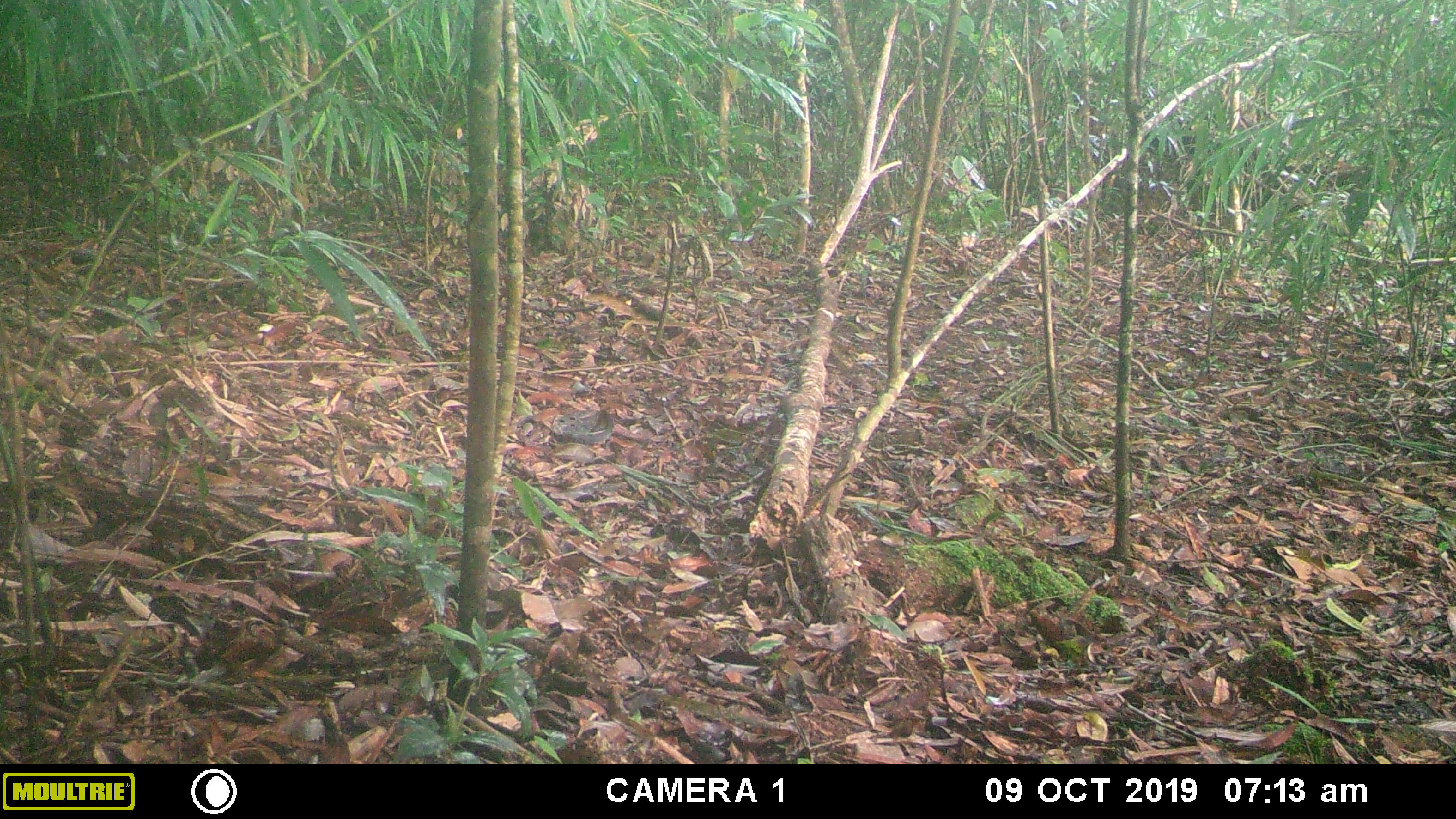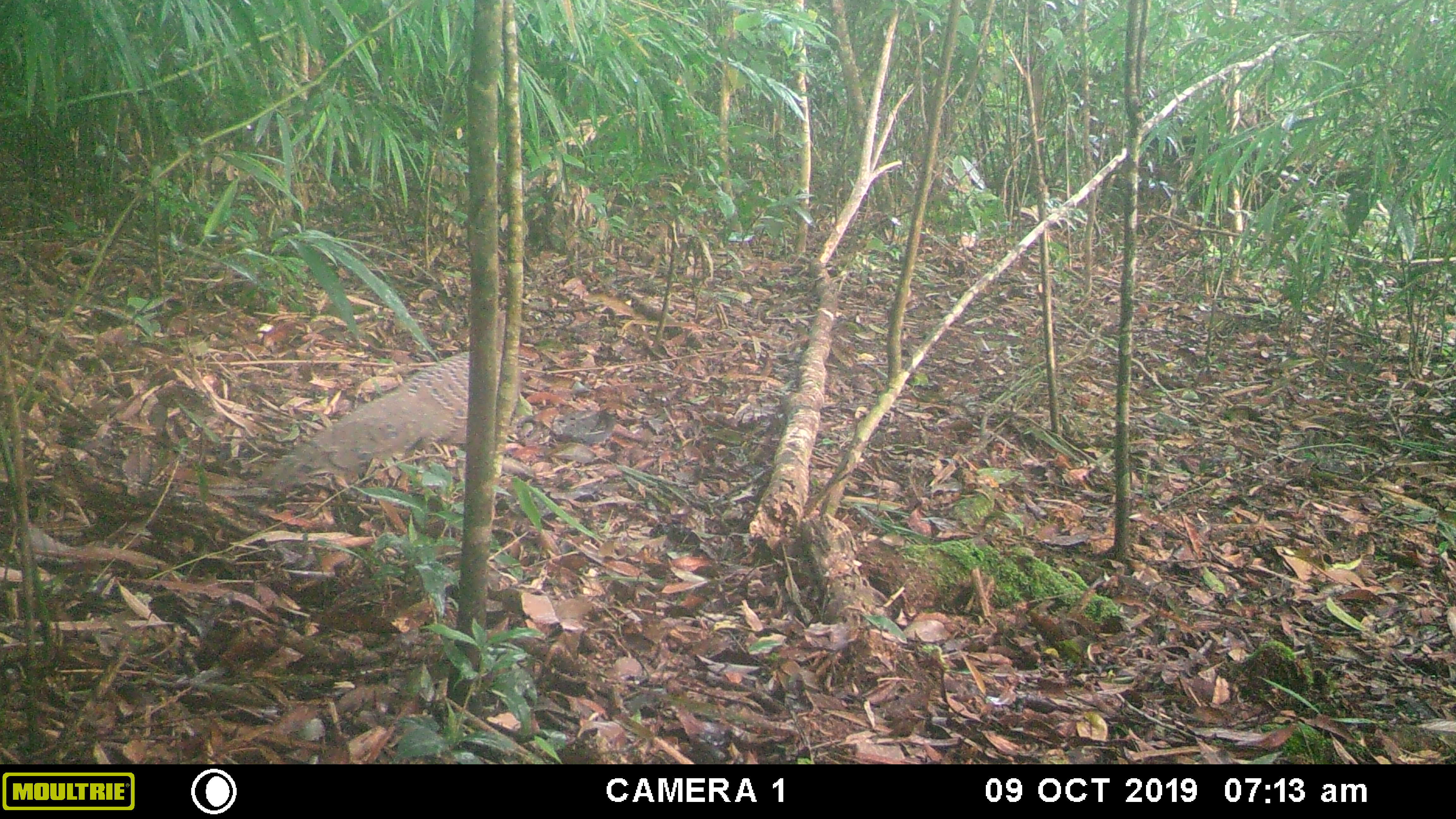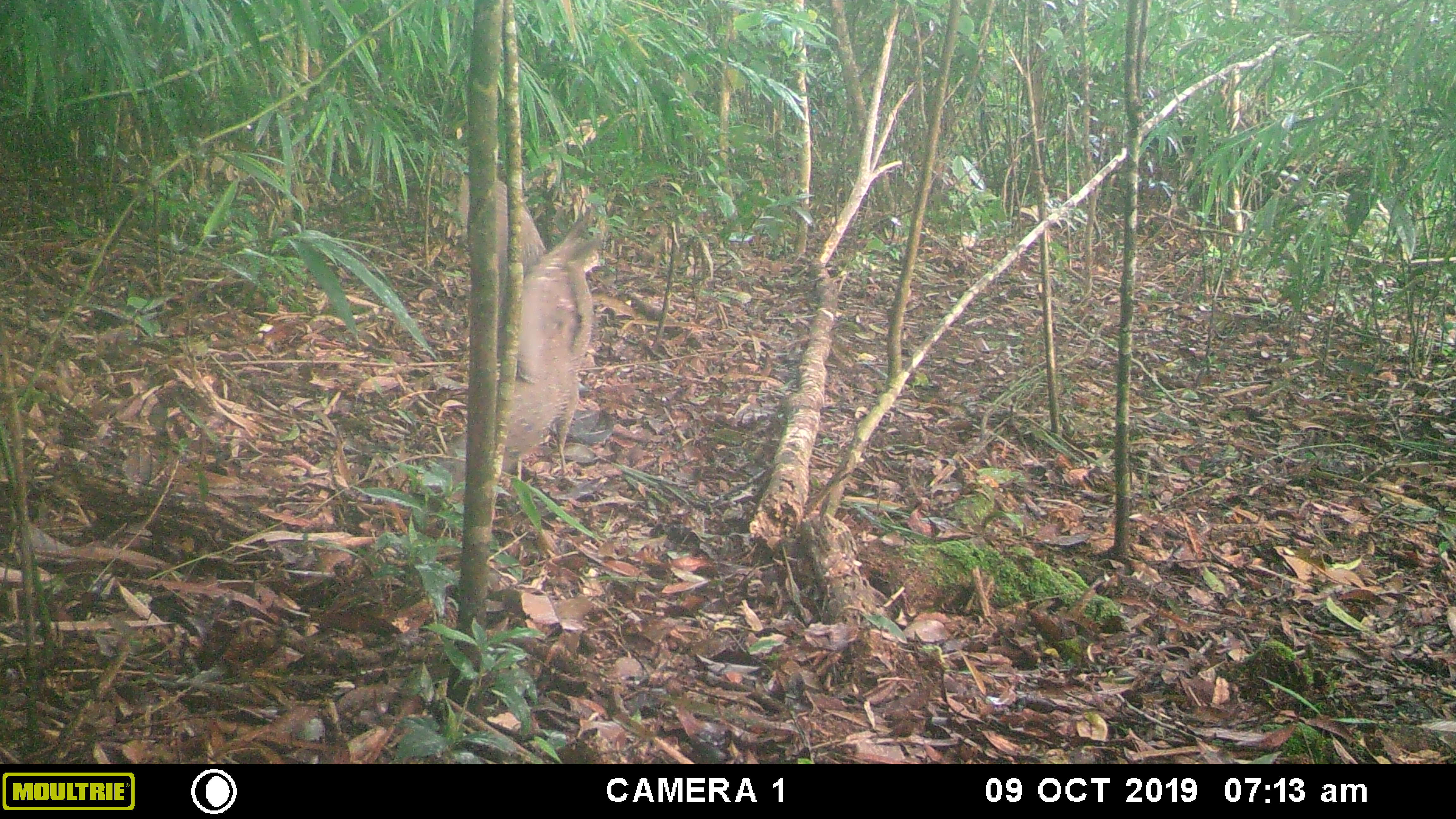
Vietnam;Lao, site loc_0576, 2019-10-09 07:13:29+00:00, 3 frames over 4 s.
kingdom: Animalia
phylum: Chordata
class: Aves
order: Galliformes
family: Phasianidae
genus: Polyplectron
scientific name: Polyplectron bicalcaratum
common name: gray peacock-pheasant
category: grey peacock pheasant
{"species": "grey peacock pheasant (gray peacock-pheasant) (Polyplectron bicalcaratum)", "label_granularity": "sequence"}